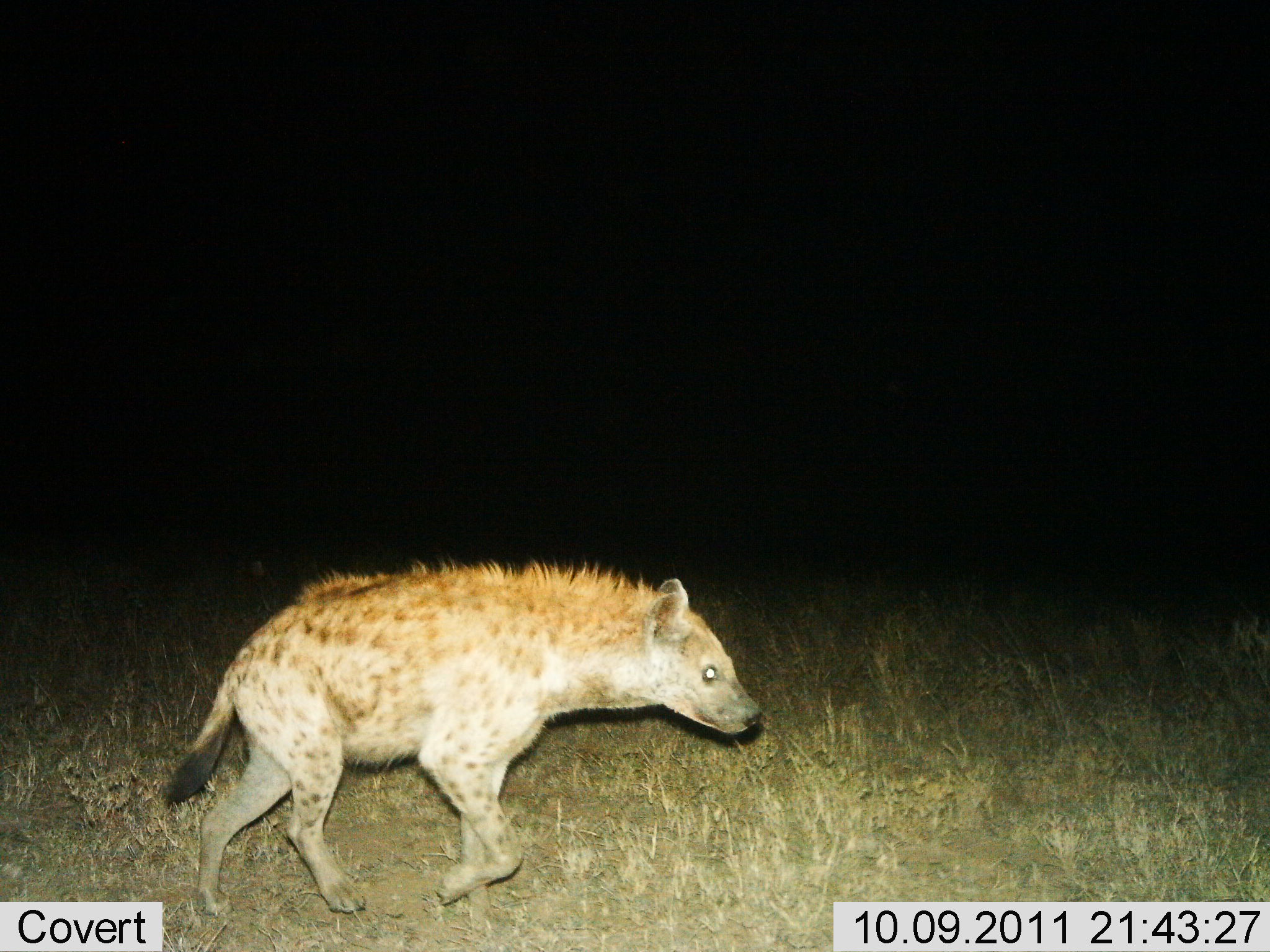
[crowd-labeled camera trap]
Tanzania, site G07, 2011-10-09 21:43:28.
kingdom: Animalia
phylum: Chordata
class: Mammalia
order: Carnivora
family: Hyaenidae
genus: Crocuta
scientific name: Crocuta crocuta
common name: spotted hyena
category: hyenaspotted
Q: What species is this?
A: Hyenaspotted (spotted hyena) (Crocuta crocuta).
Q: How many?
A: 1.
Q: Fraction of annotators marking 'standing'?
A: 9%.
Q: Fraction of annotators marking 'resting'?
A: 0%.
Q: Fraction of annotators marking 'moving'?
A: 91%.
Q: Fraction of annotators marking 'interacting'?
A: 0%.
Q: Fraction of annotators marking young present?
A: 0%.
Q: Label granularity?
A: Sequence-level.